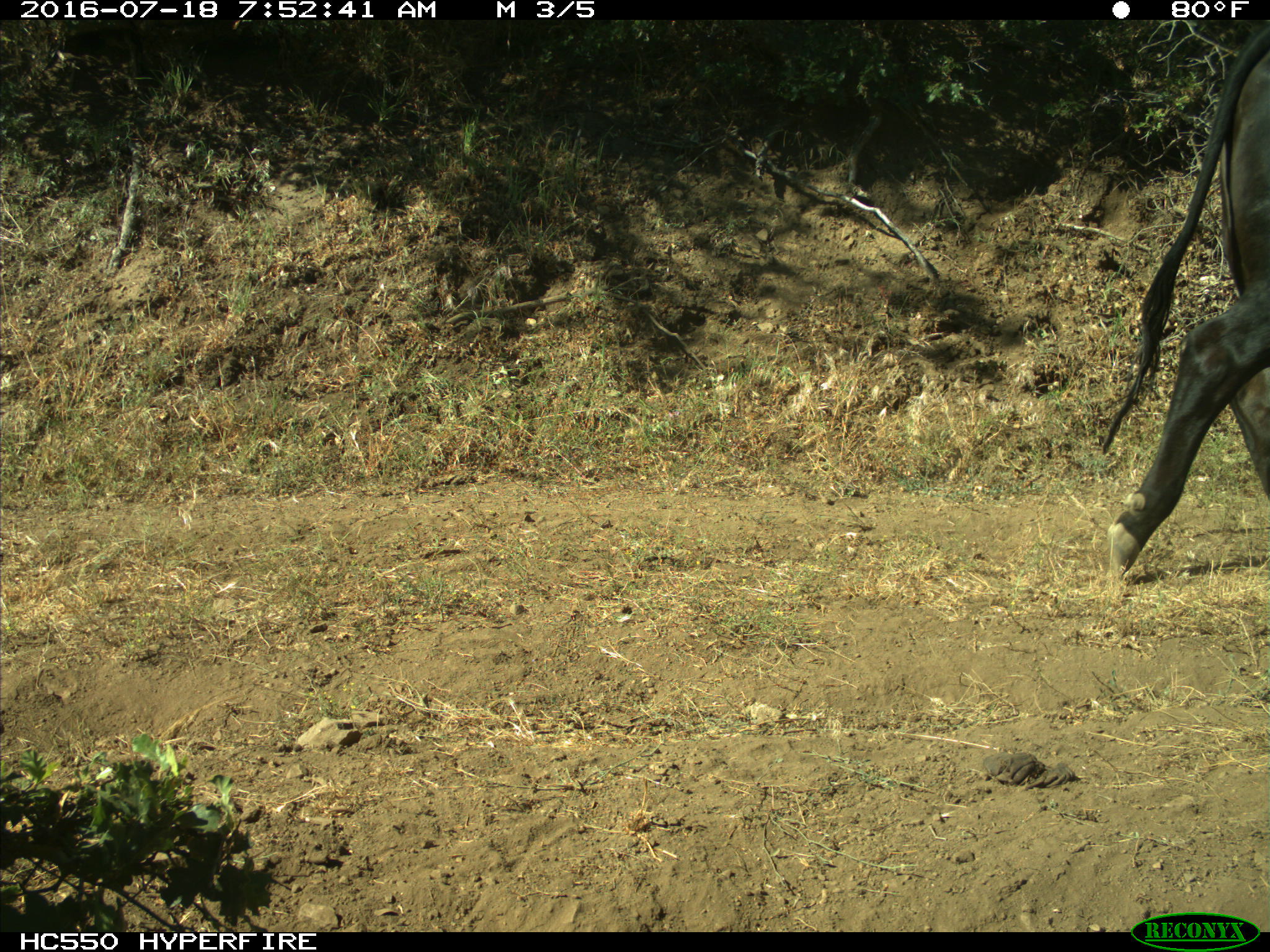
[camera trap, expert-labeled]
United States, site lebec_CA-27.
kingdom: Animalia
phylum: Chordata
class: Mammalia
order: Artiodactyla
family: Bovidae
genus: Bos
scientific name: Bos taurus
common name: domestic cow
Bos taurus (domestic cow).